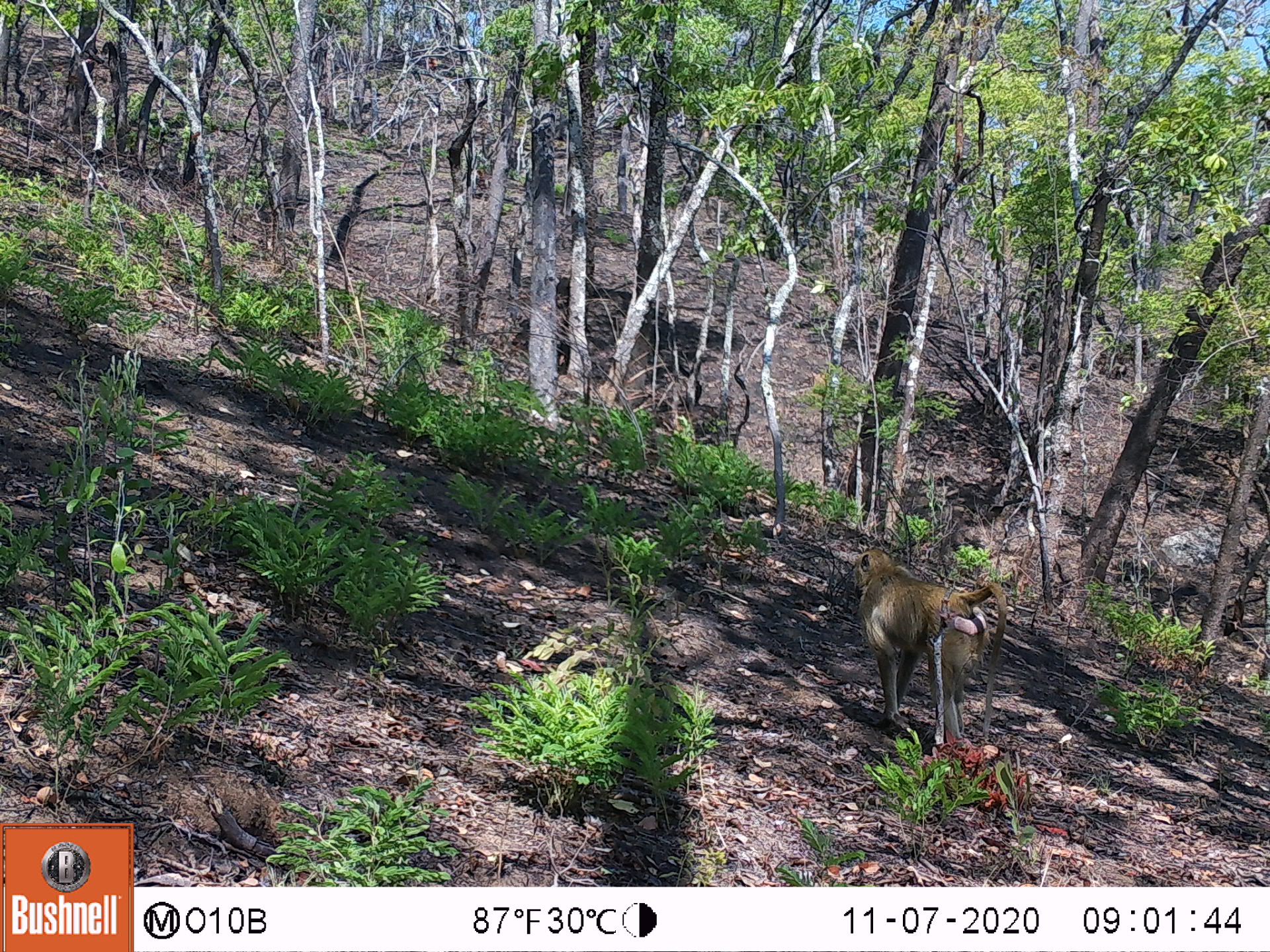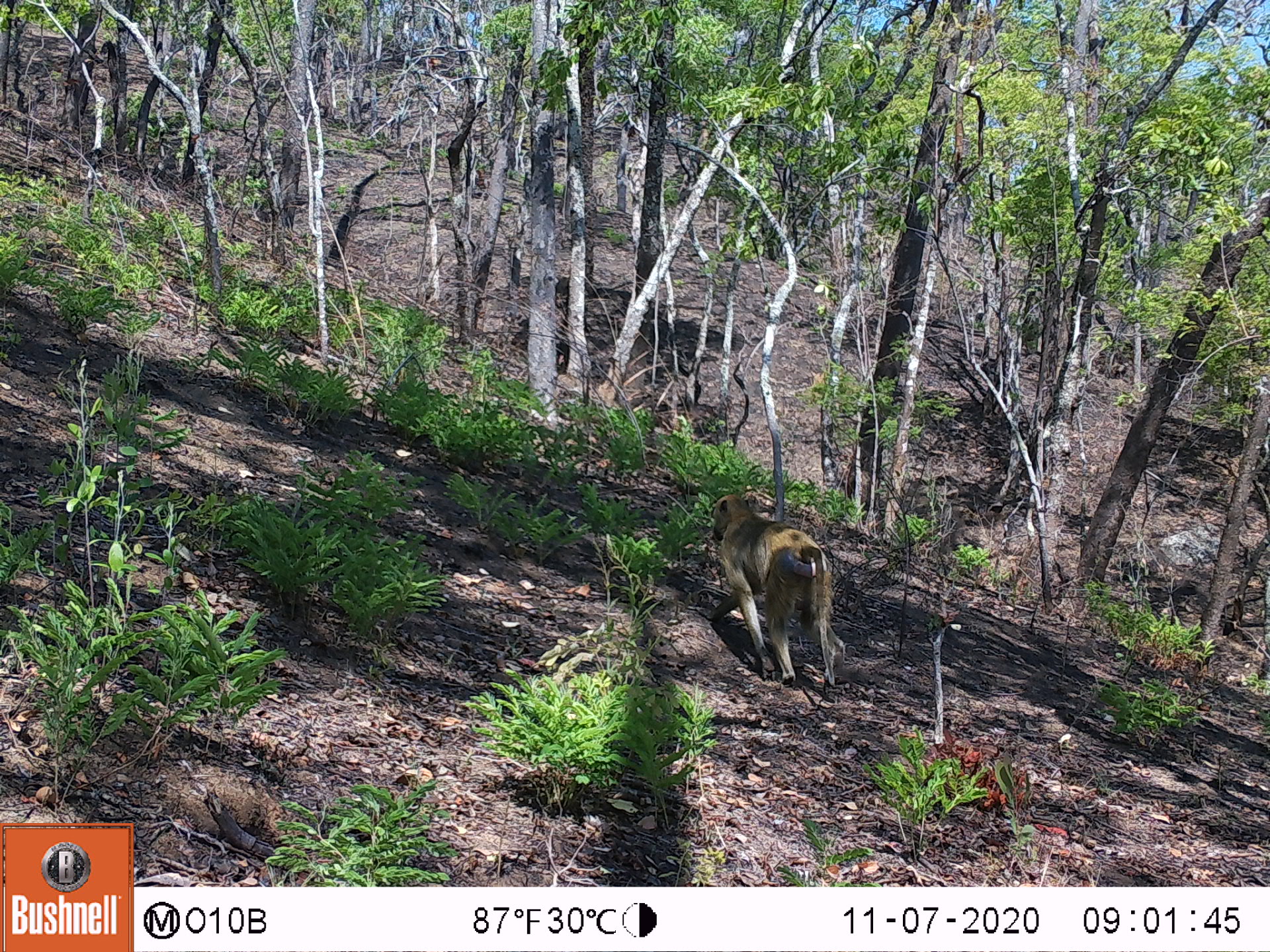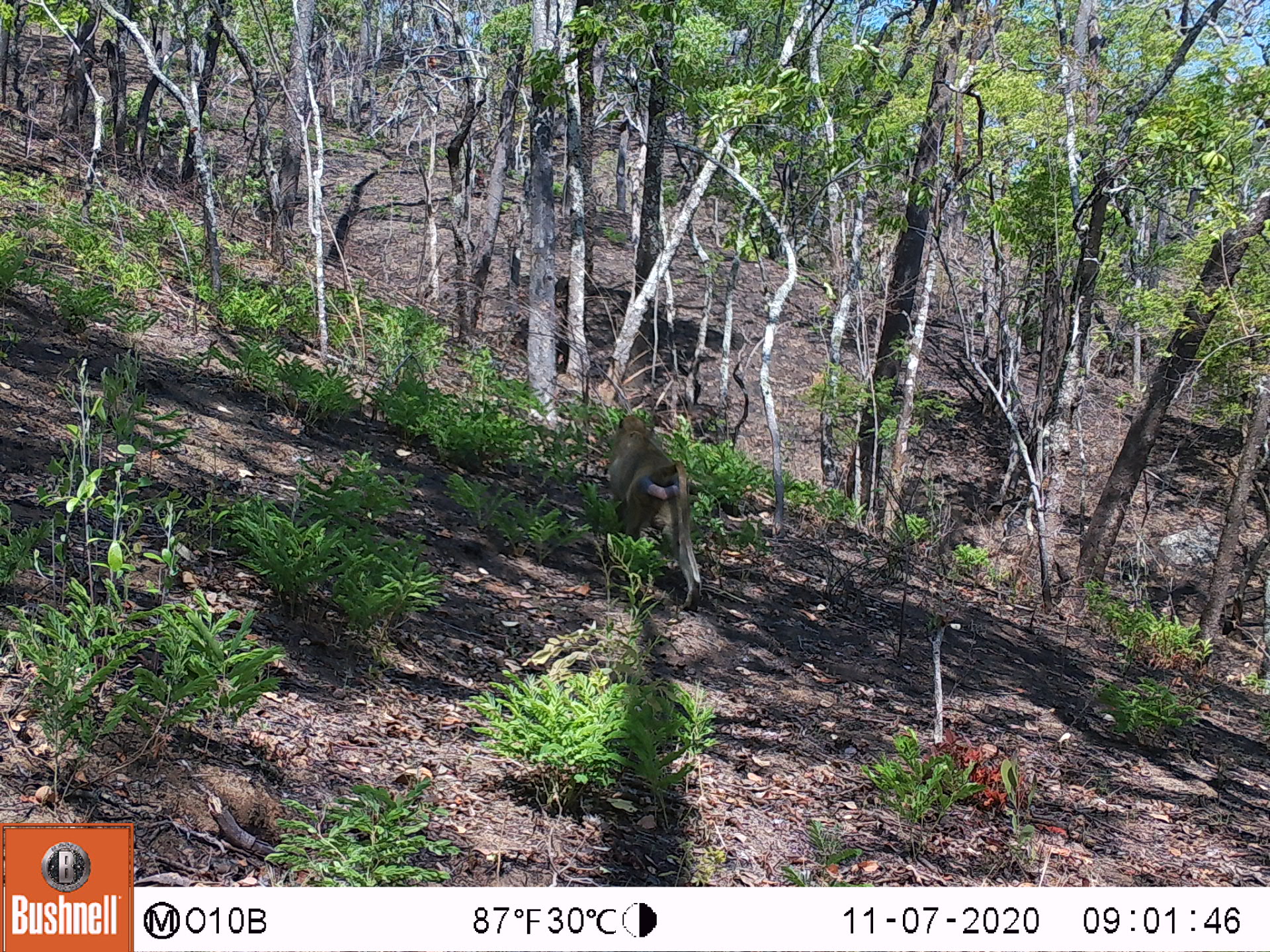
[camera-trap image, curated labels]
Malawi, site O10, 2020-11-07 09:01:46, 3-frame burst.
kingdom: Animalia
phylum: Chordata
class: Mammalia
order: Primates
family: Cercopithecidae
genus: Papio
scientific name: Papio cynocephalus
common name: yellow baboon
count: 1